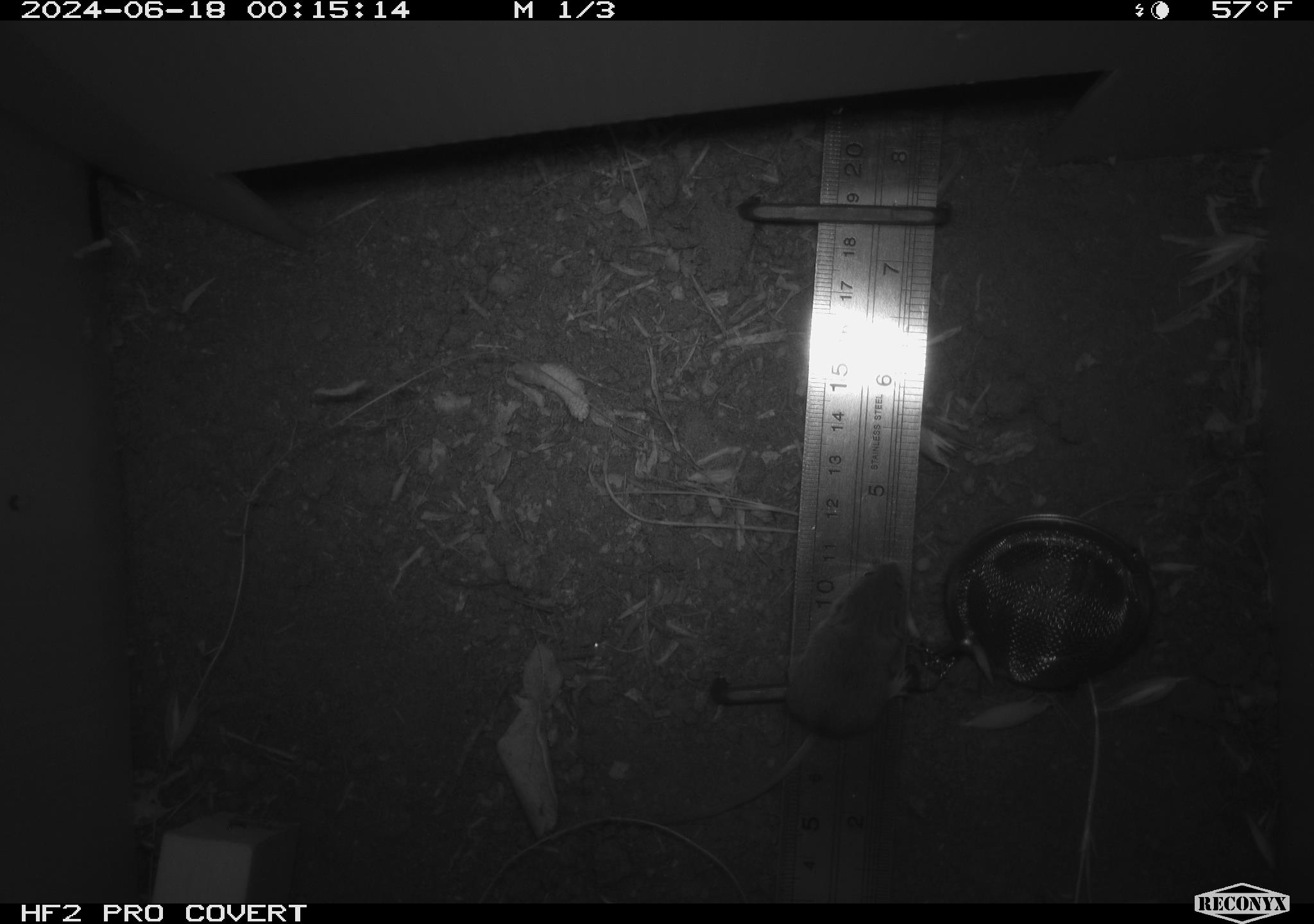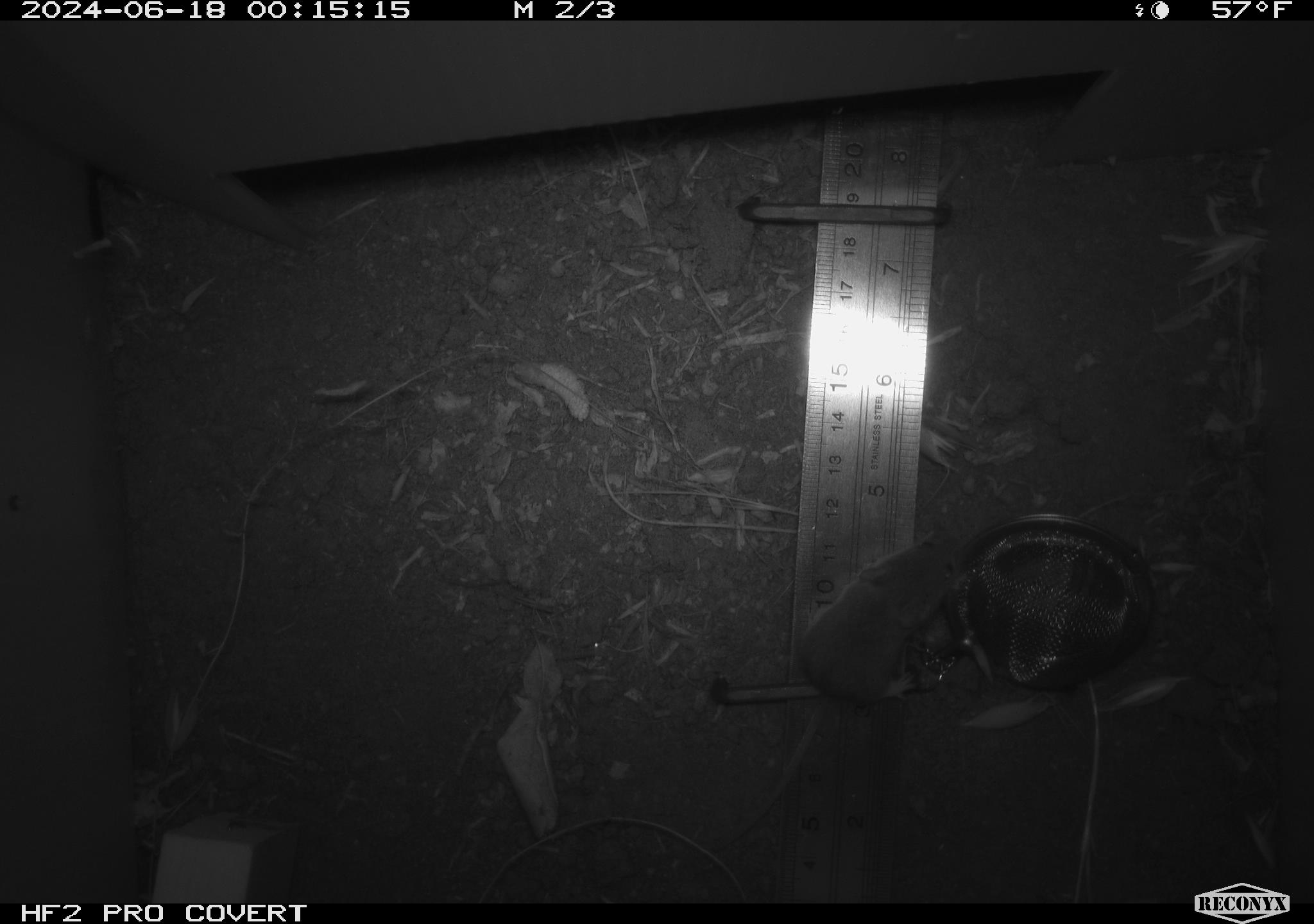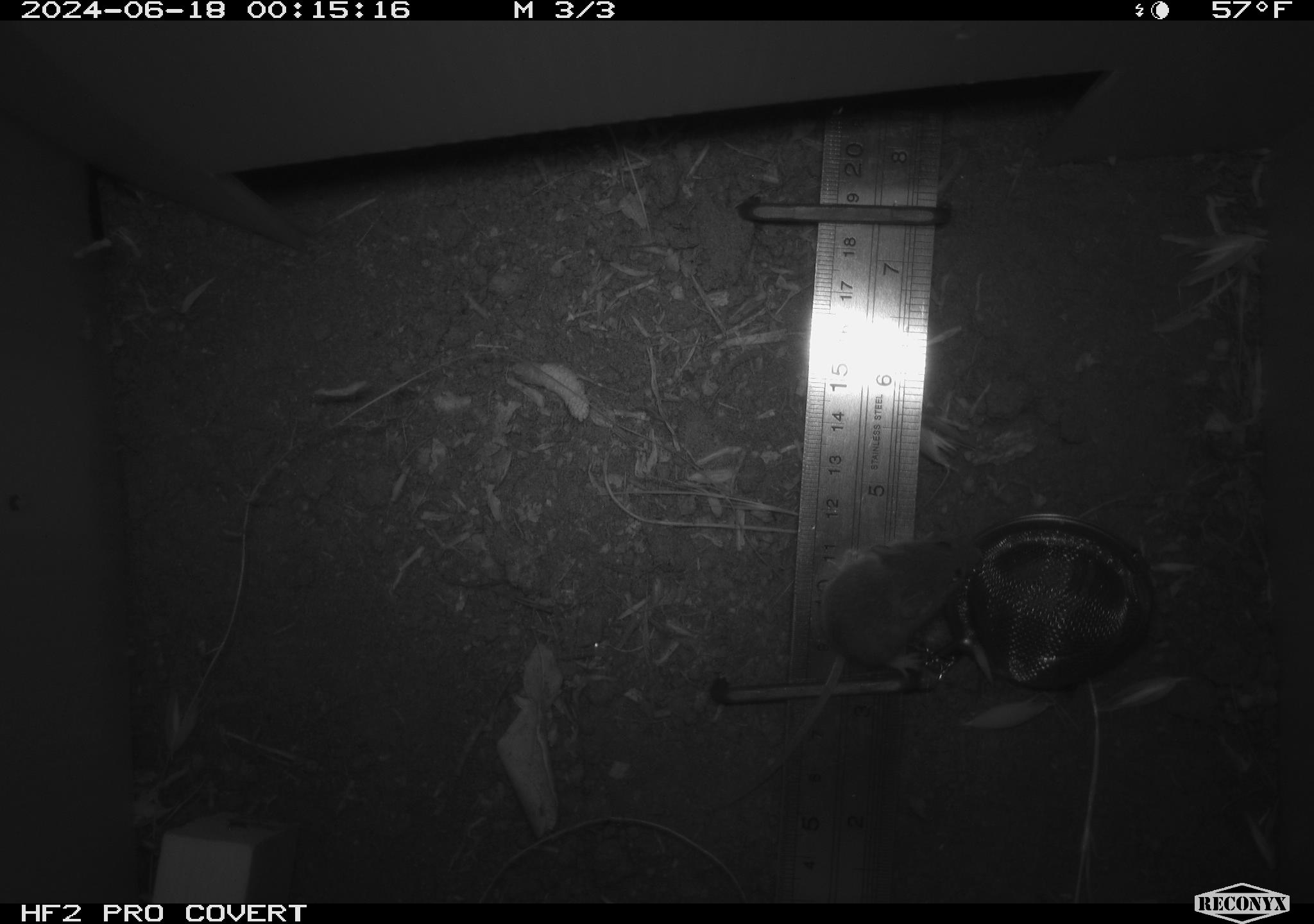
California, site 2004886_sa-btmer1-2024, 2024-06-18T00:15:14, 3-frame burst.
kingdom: Animalia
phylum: Chordata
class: Mammalia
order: Rodentia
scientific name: Rodentia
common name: mouse species